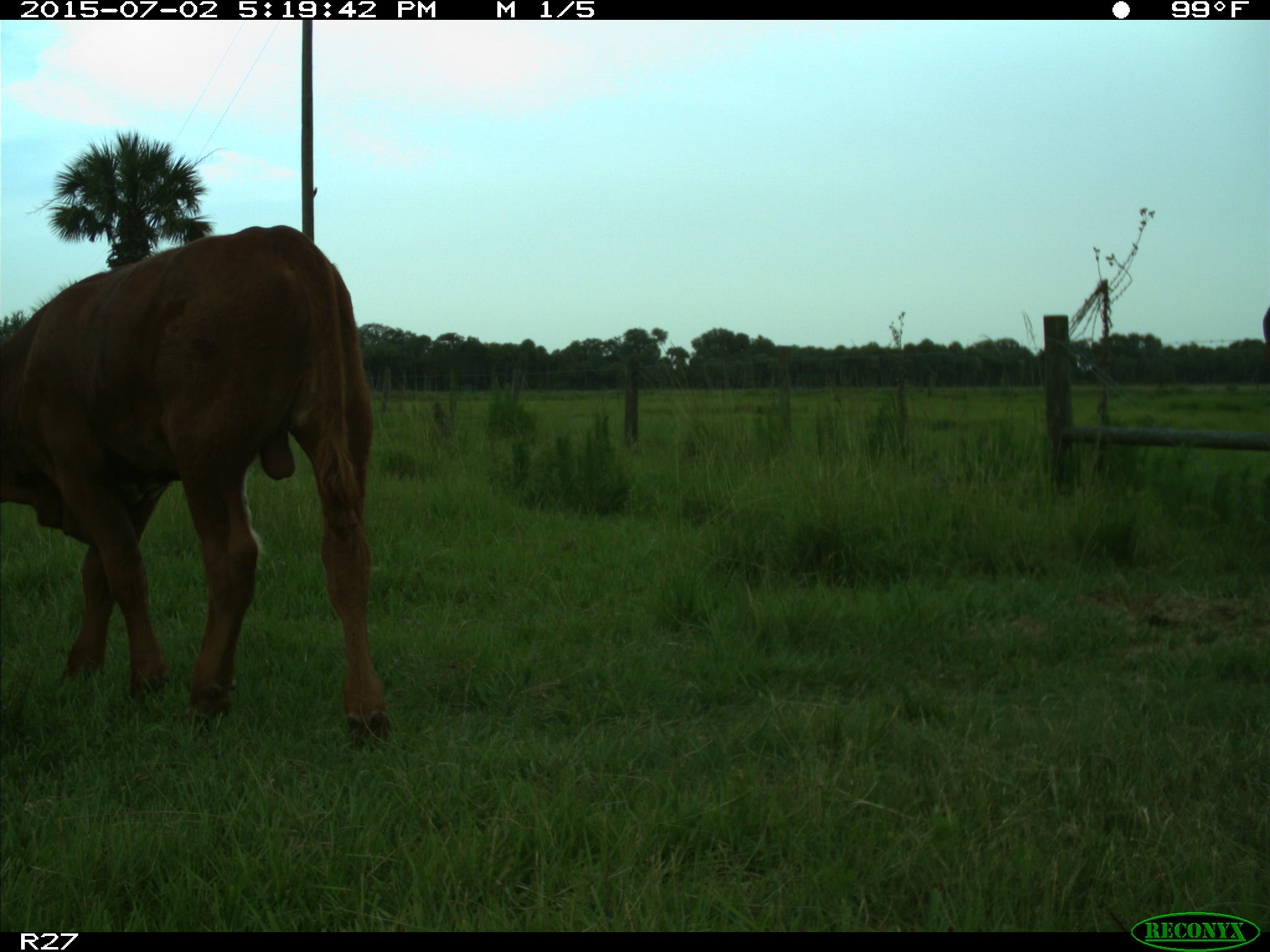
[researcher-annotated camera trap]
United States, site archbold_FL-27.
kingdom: Animalia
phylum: Chordata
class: Mammalia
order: Artiodactyla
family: Bovidae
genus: Bos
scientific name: Bos taurus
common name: domestic cow